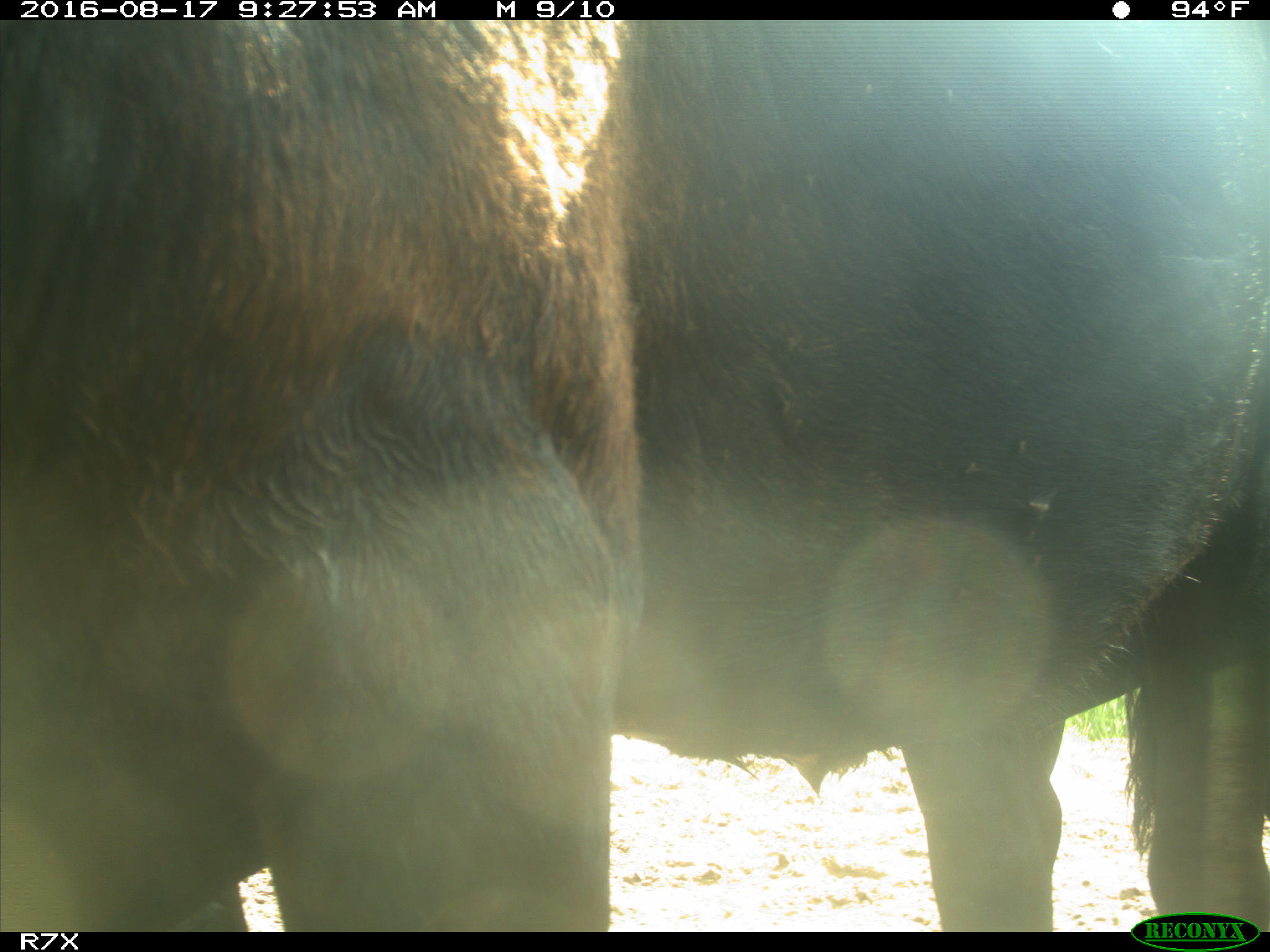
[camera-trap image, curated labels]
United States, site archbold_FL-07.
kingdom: Animalia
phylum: Chordata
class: Mammalia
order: Artiodactyla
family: Bovidae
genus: Bos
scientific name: Bos taurus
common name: domestic cow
Bos taurus (domestic cow).